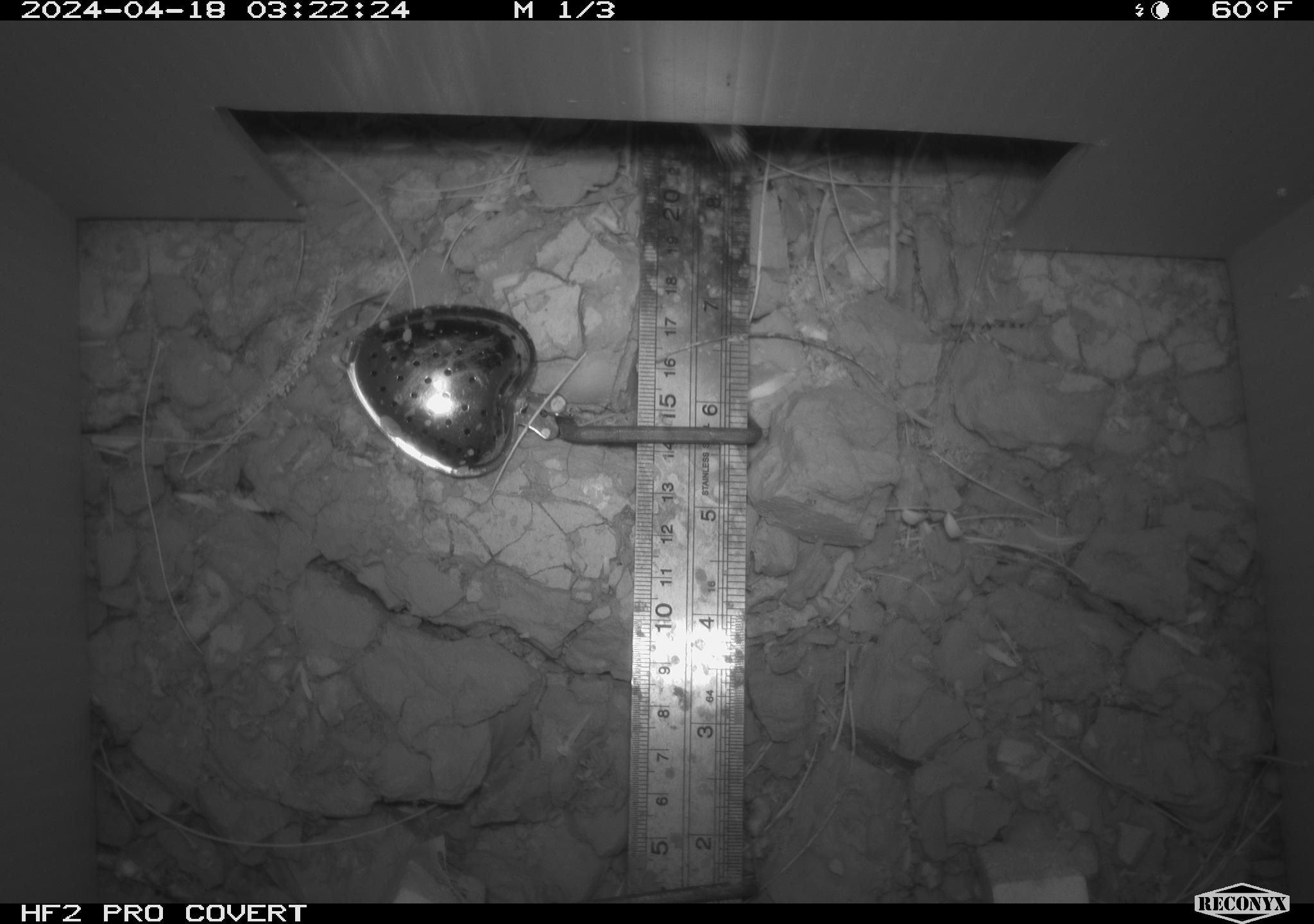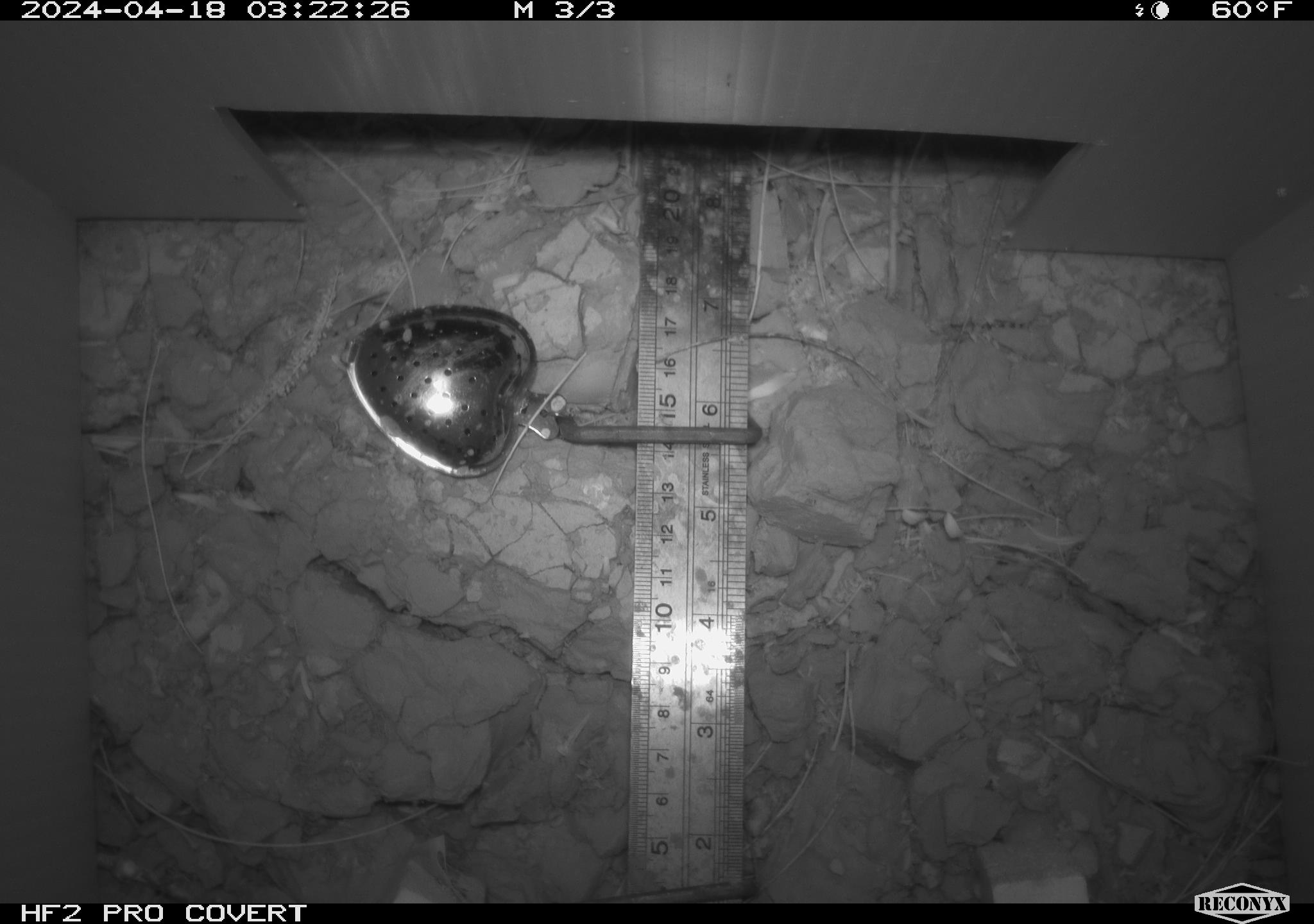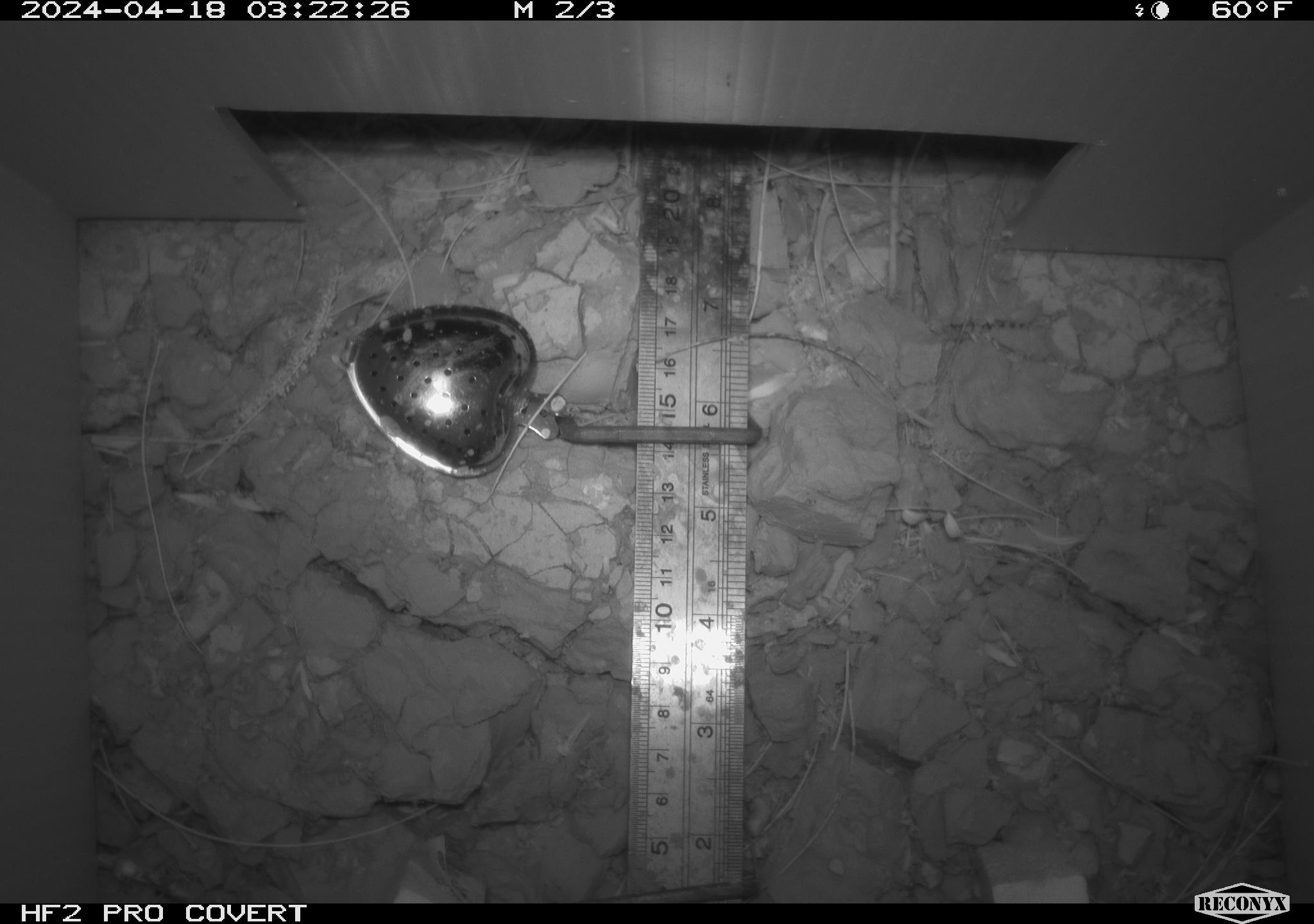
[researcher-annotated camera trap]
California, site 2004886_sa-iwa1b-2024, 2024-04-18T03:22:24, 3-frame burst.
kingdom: Animalia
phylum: Chordata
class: Mammalia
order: Rodentia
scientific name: Rodentia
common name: rodent